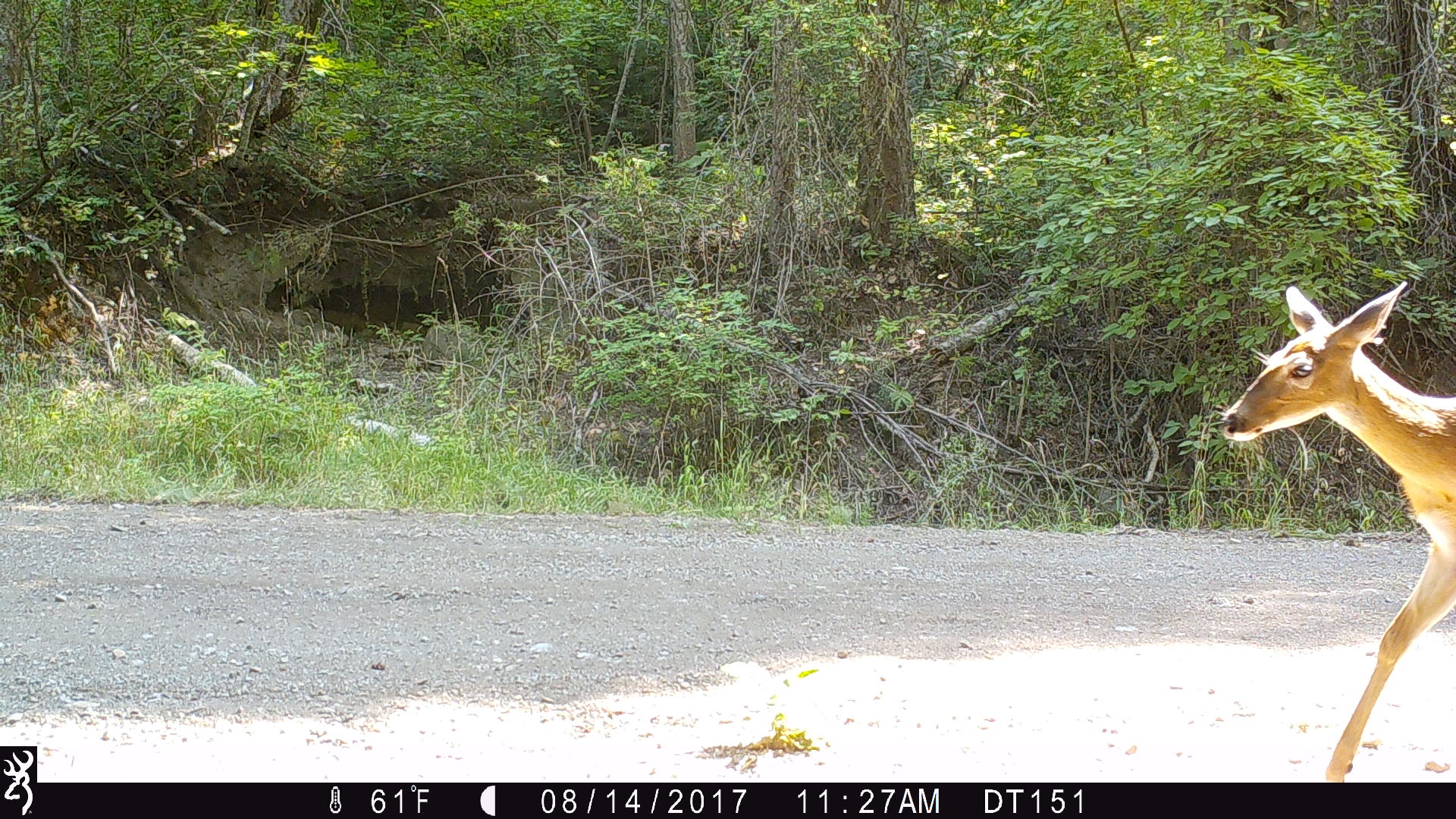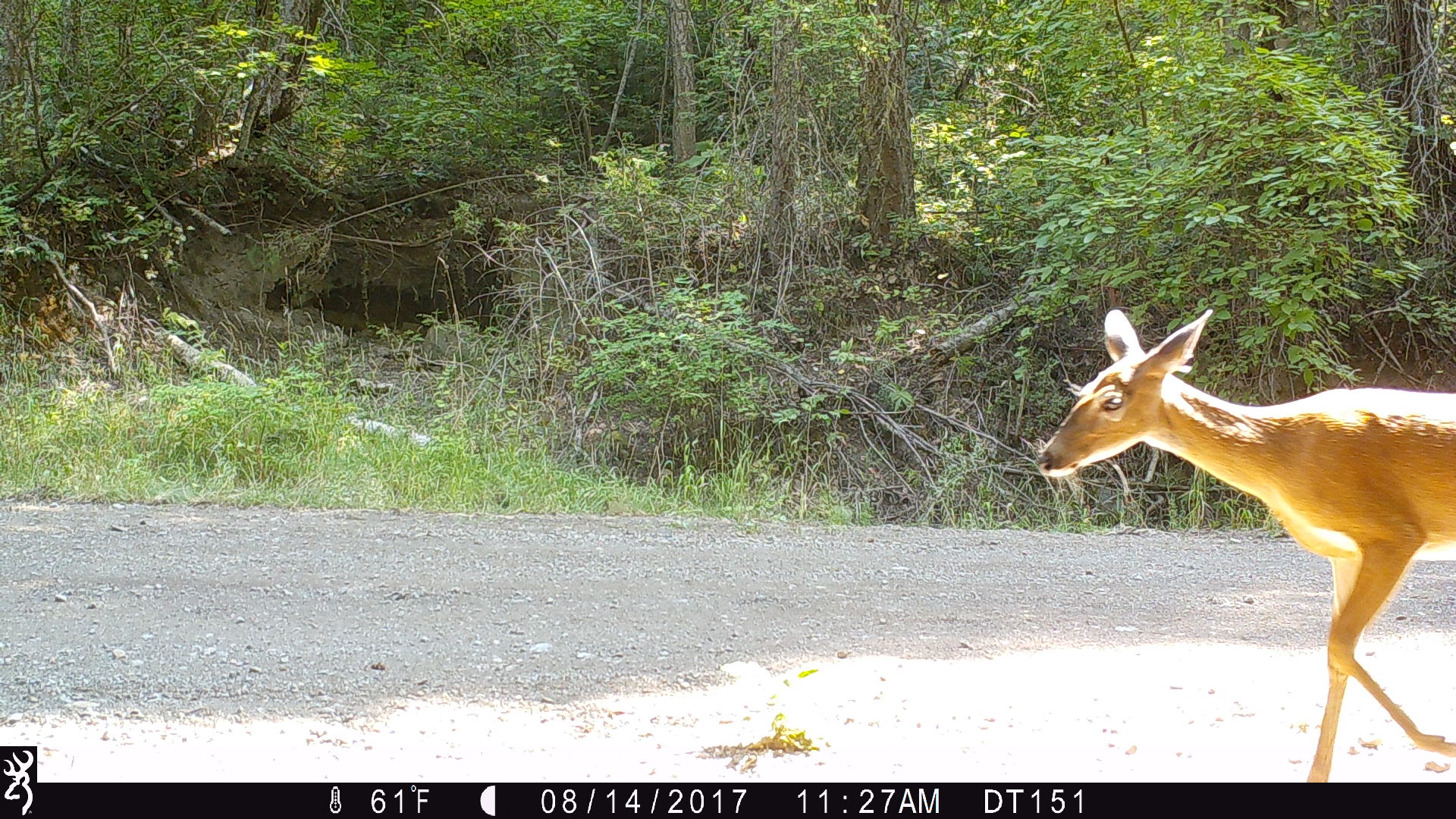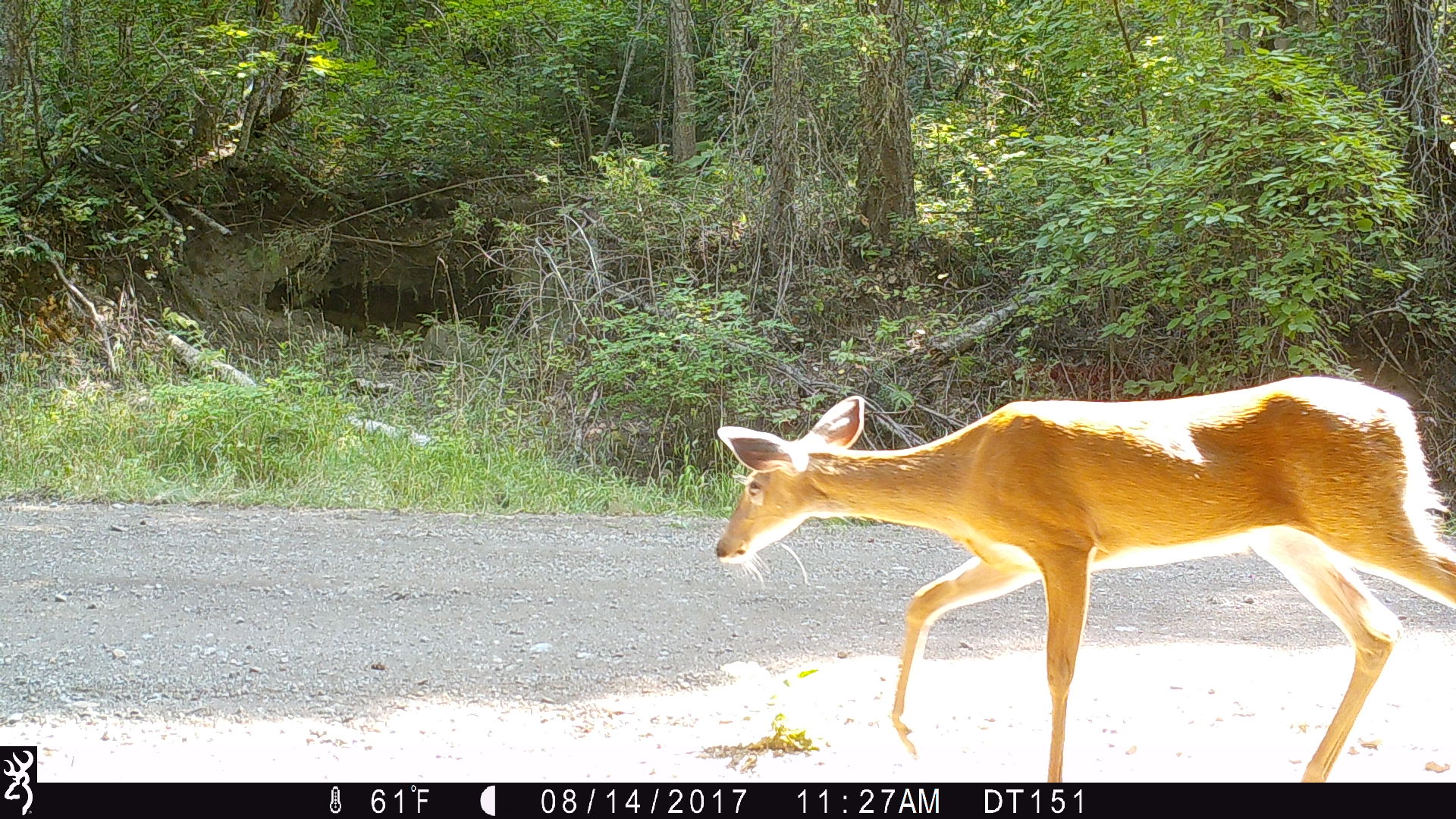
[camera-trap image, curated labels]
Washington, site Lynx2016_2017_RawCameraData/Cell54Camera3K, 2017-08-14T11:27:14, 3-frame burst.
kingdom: Animalia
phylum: Chordata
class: Mammalia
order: Artiodactyla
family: Cervidae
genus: Odocoileus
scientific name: Odocoileus virginianus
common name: white-tailed deer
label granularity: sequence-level